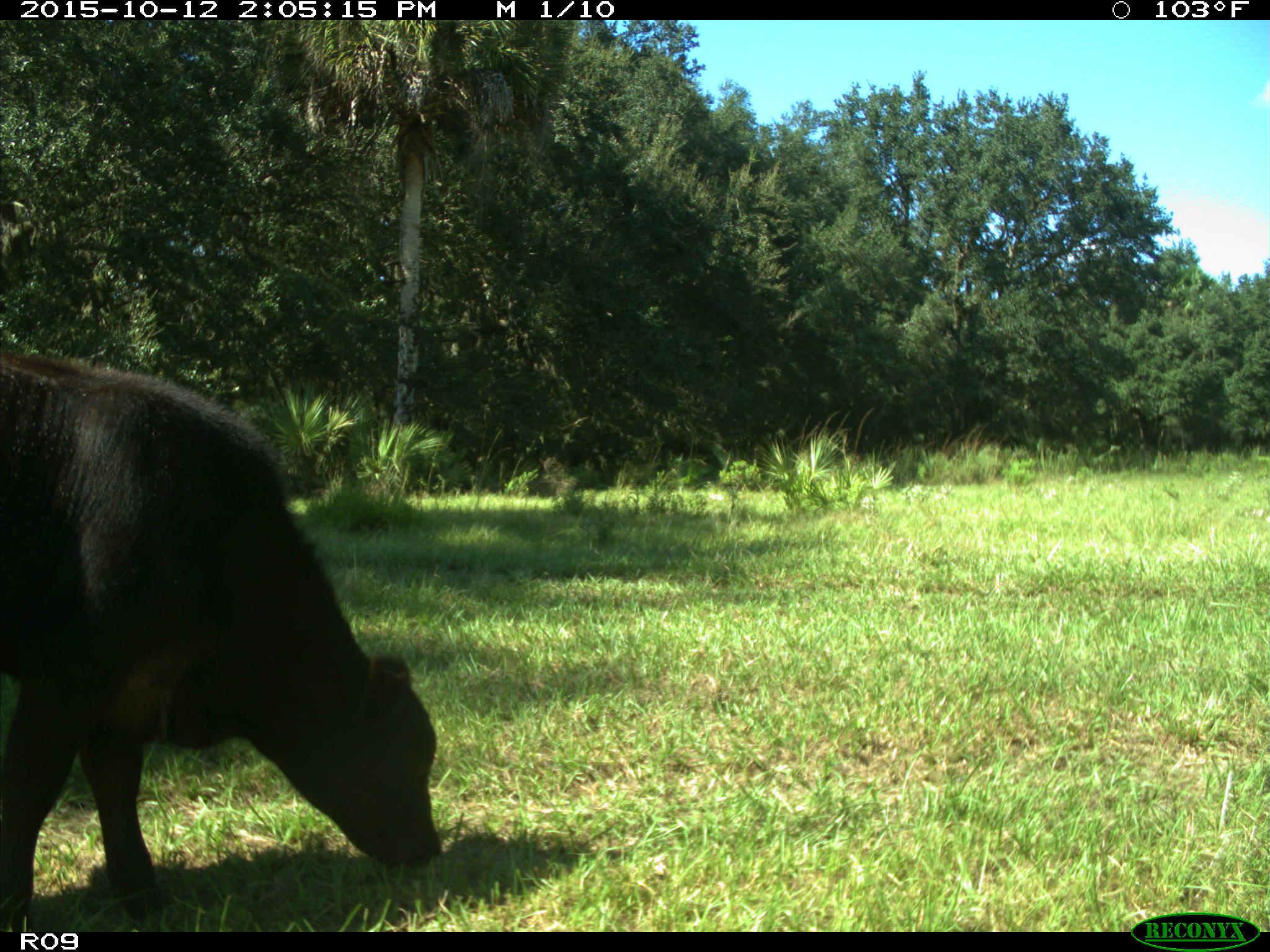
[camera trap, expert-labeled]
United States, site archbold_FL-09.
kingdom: Animalia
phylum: Chordata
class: Mammalia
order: Artiodactyla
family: Bovidae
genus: Bos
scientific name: Bos taurus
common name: domestic cow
Bos taurus (domestic cow).